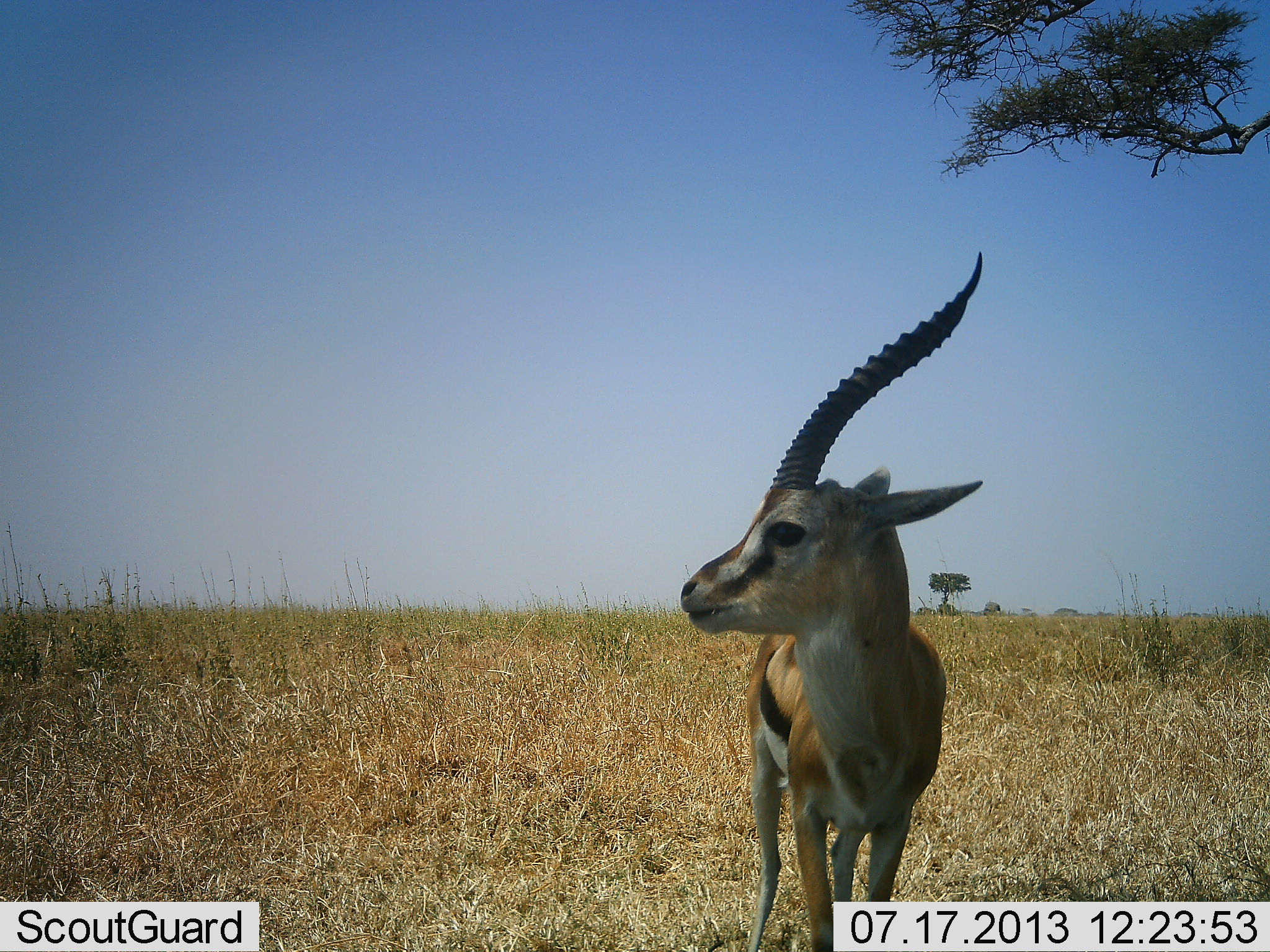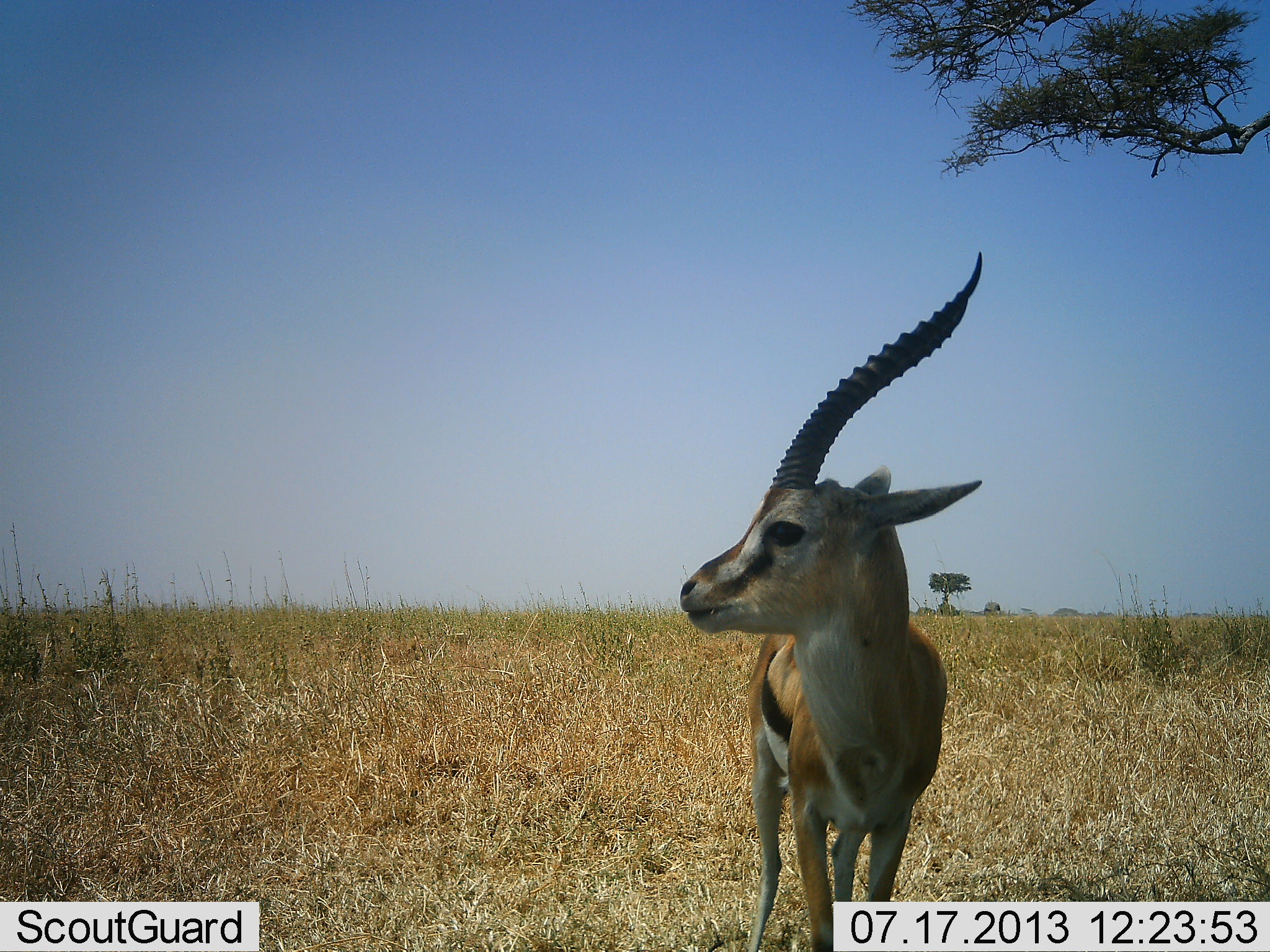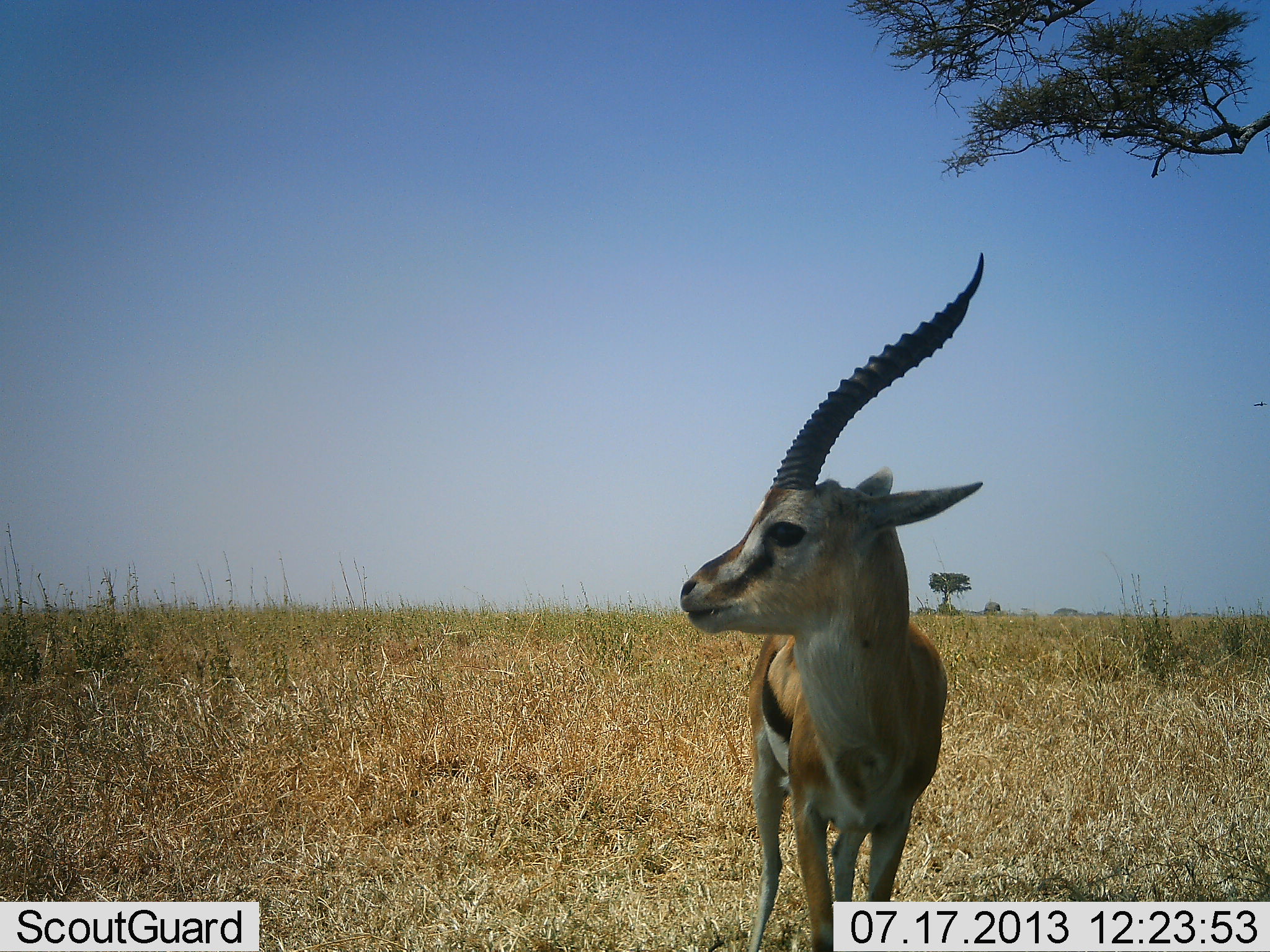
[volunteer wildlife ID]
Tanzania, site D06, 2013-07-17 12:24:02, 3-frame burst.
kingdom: Animalia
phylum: Chordata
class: Mammalia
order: Artiodactyla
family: Bovidae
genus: Eudorcas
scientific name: Eudorcas thomsonii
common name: thomson's gazelle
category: gazellethomsons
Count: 1.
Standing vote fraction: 100%.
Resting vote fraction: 0%.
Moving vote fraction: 0%.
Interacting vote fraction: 0%.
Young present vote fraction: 0%.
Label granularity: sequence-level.